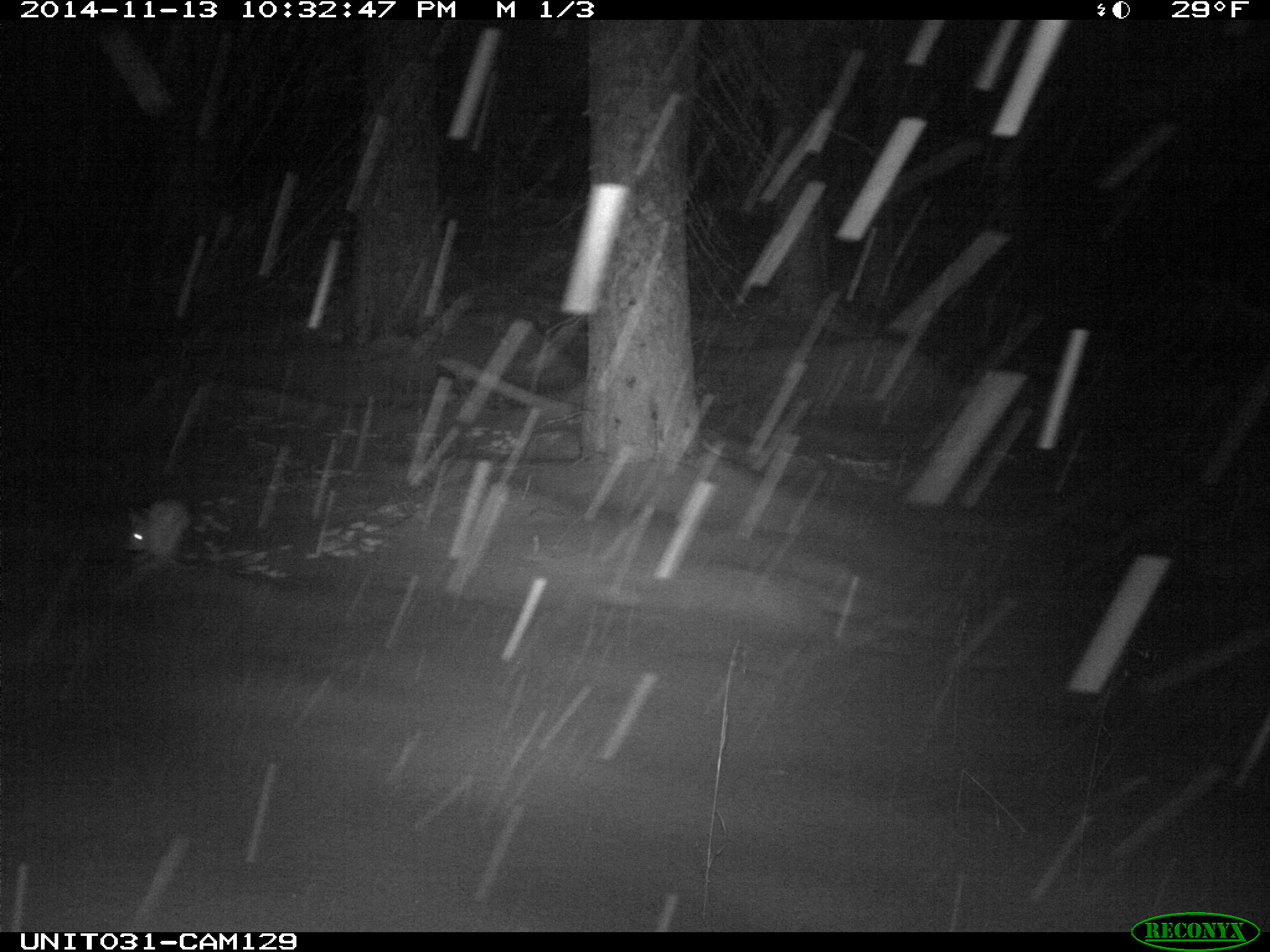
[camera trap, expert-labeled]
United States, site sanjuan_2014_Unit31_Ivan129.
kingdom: Animalia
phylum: Chordata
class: Mammalia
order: Lagomorpha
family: Leporidae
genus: Lepus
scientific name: Lepus americanus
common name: snowshoe hare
Lepus americanus (snowshoe hare).